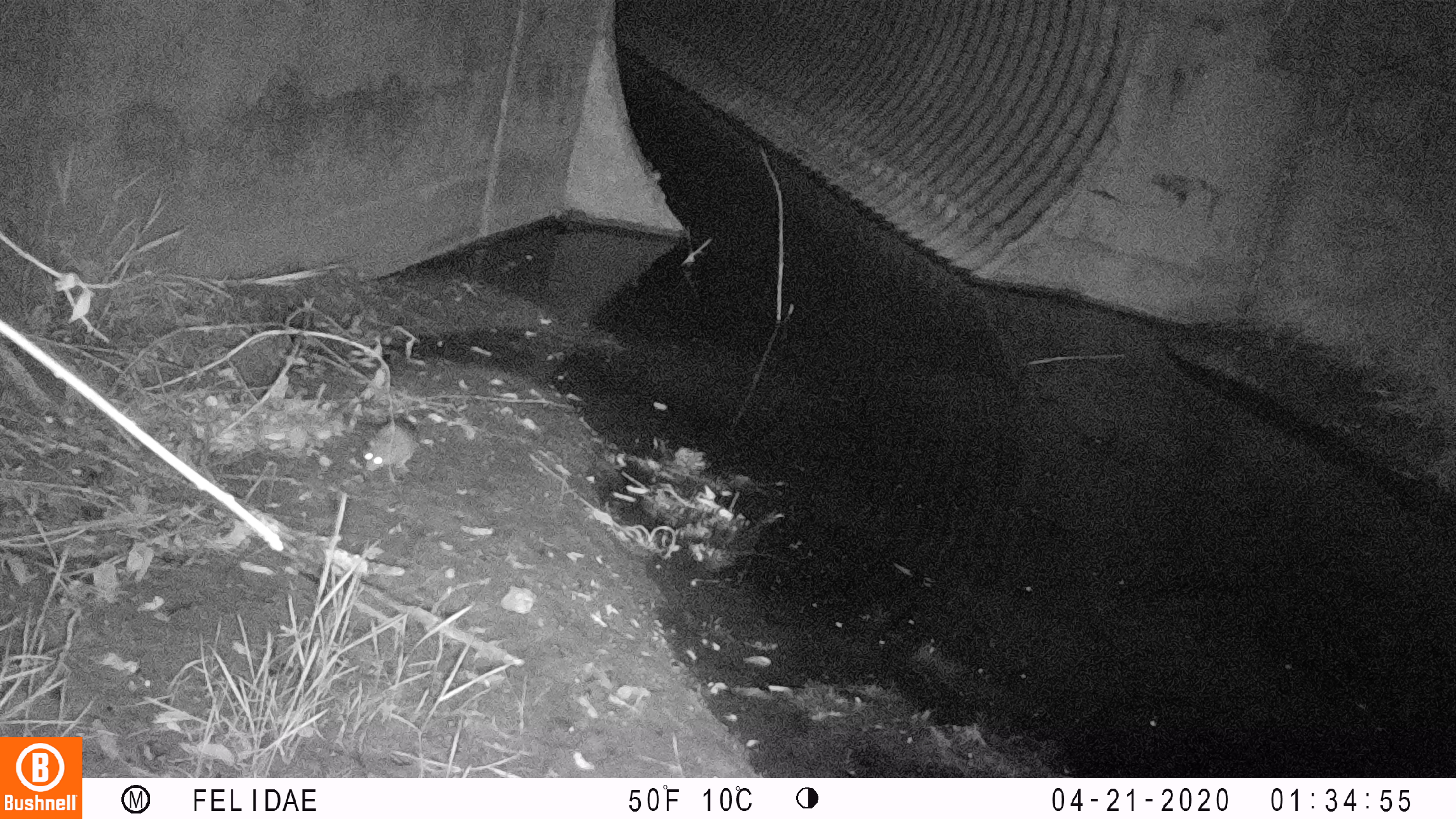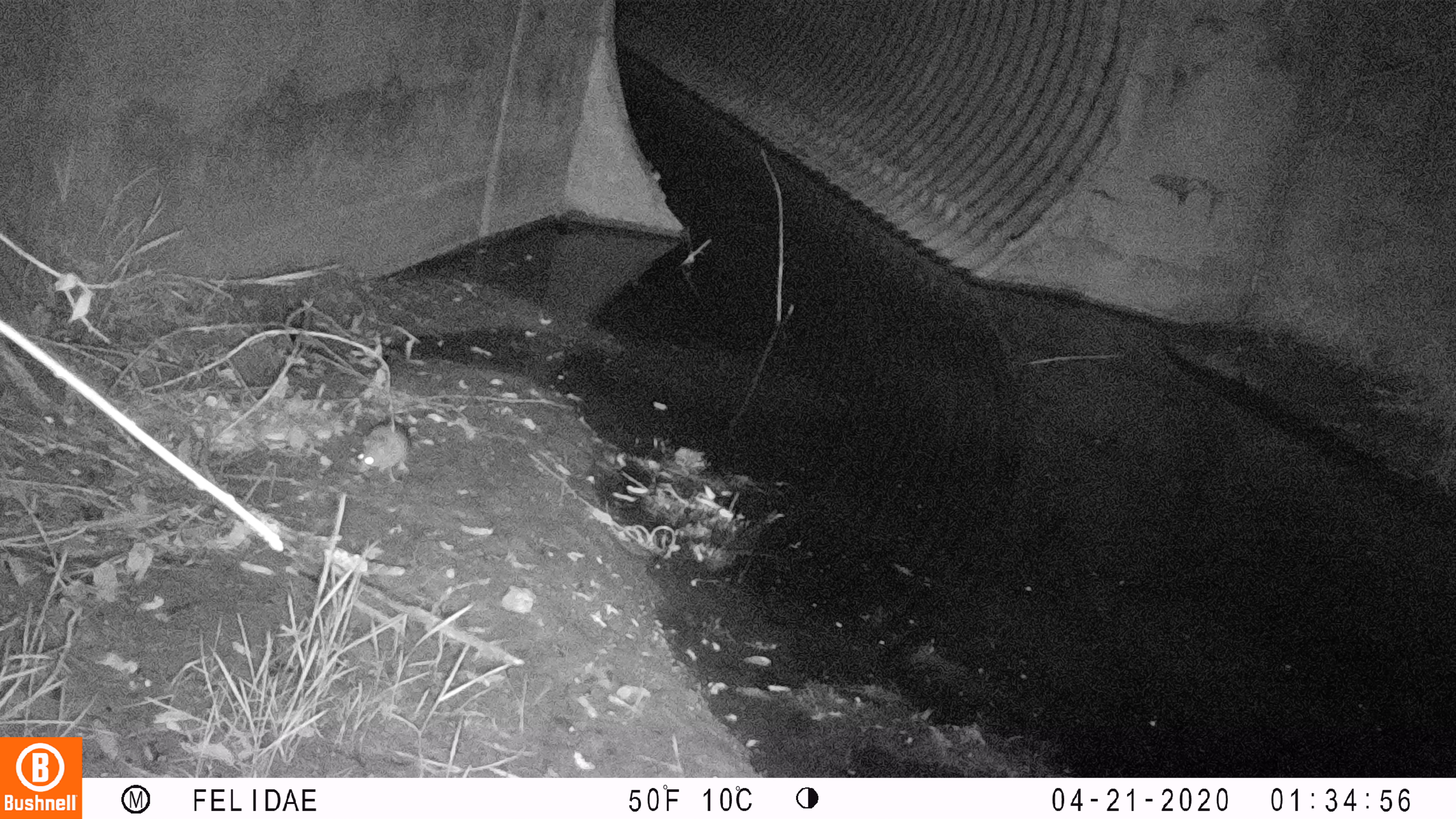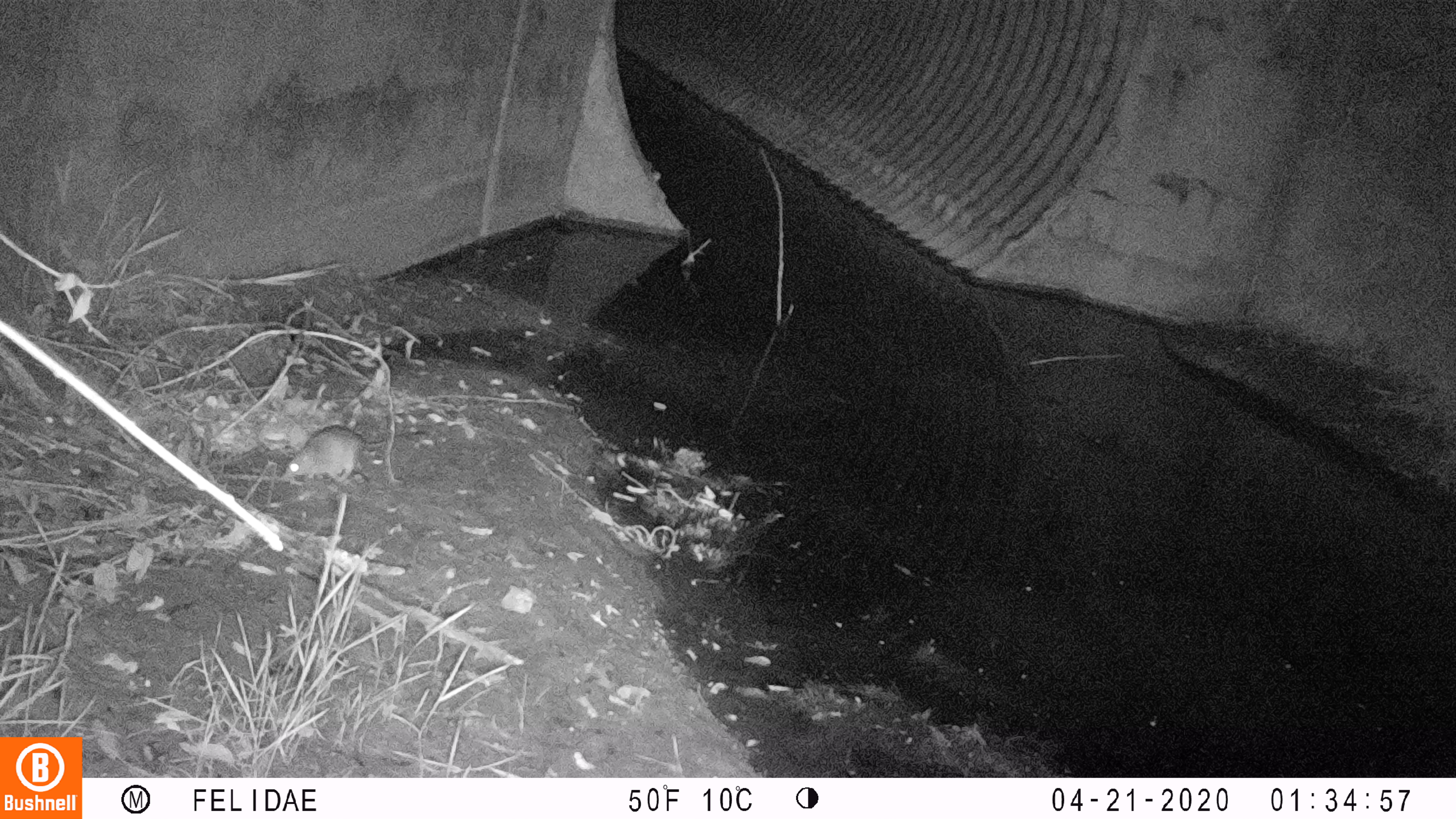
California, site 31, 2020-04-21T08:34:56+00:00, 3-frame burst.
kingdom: Animalia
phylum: Chordata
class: Mammalia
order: Rodentia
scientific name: Rodentia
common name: mouse or rat